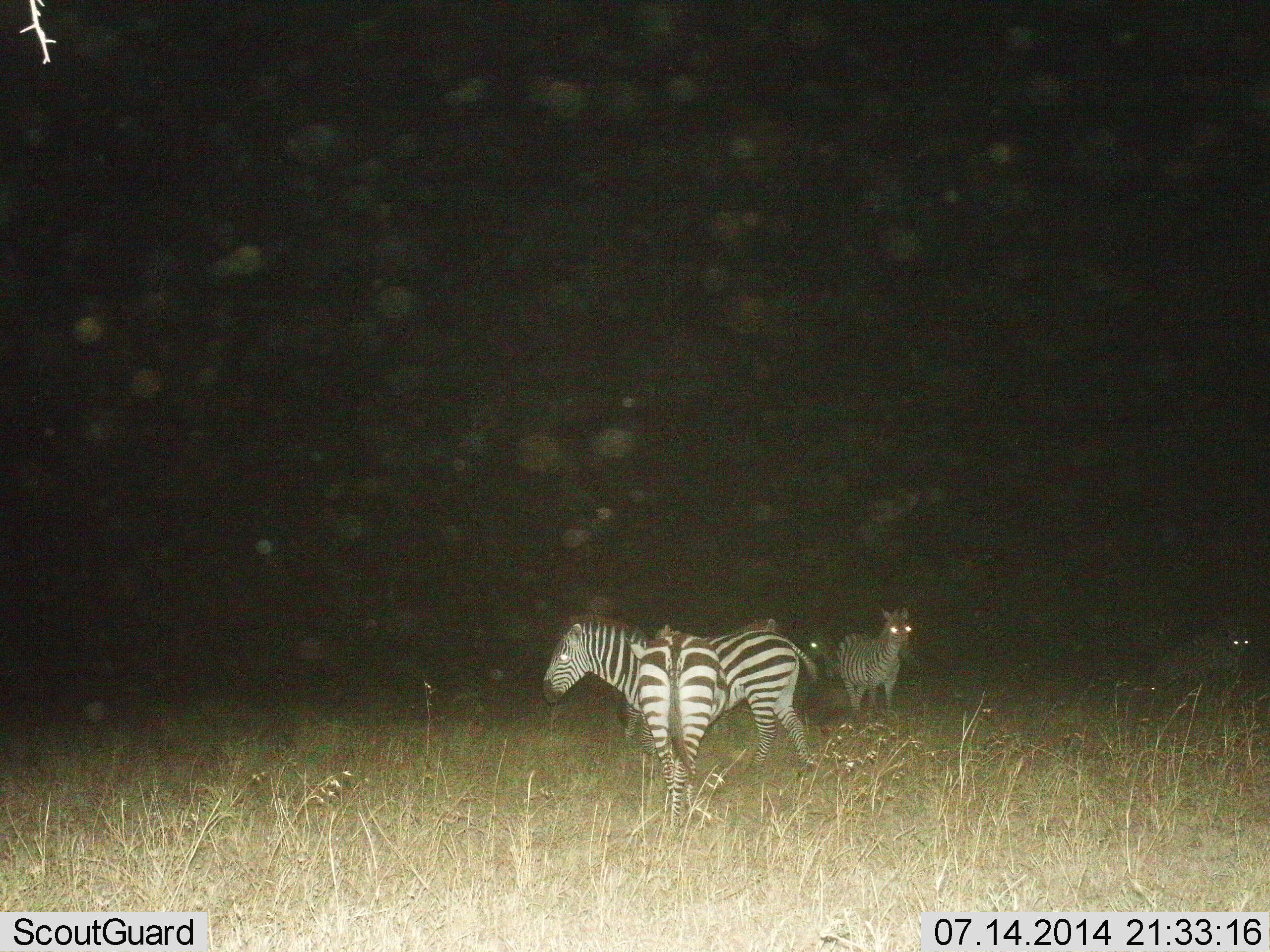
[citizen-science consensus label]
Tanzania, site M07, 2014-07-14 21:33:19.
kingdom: Animalia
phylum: Chordata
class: Mammalia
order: Perissodactyla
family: Equidae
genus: Equus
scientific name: Equus quagga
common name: plains zebra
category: zebra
Zebra (plains zebra) (Equus quagga), count 5. Behavior (volunteer vote fractions): standing 90%, resting 20%, moving 20%, interacting 0%. Young present (vote fraction): 0%. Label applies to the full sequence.